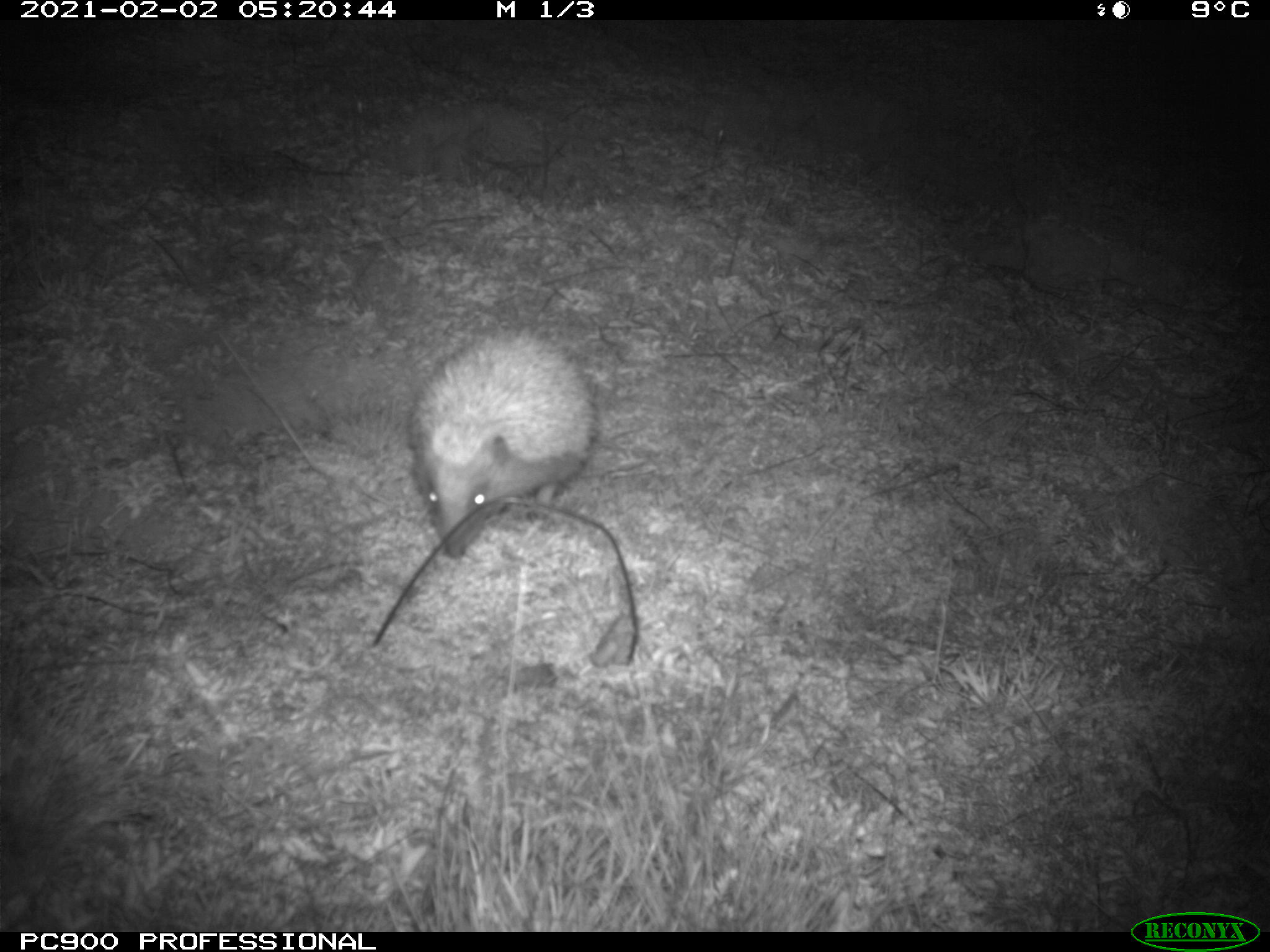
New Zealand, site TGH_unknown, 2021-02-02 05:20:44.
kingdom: Animalia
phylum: Chordata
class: Mammalia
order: Eulipotyphla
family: Erinaceidae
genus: Erinaceus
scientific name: Erinaceus europaeus europaeus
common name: european hedgehog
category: hedgehog